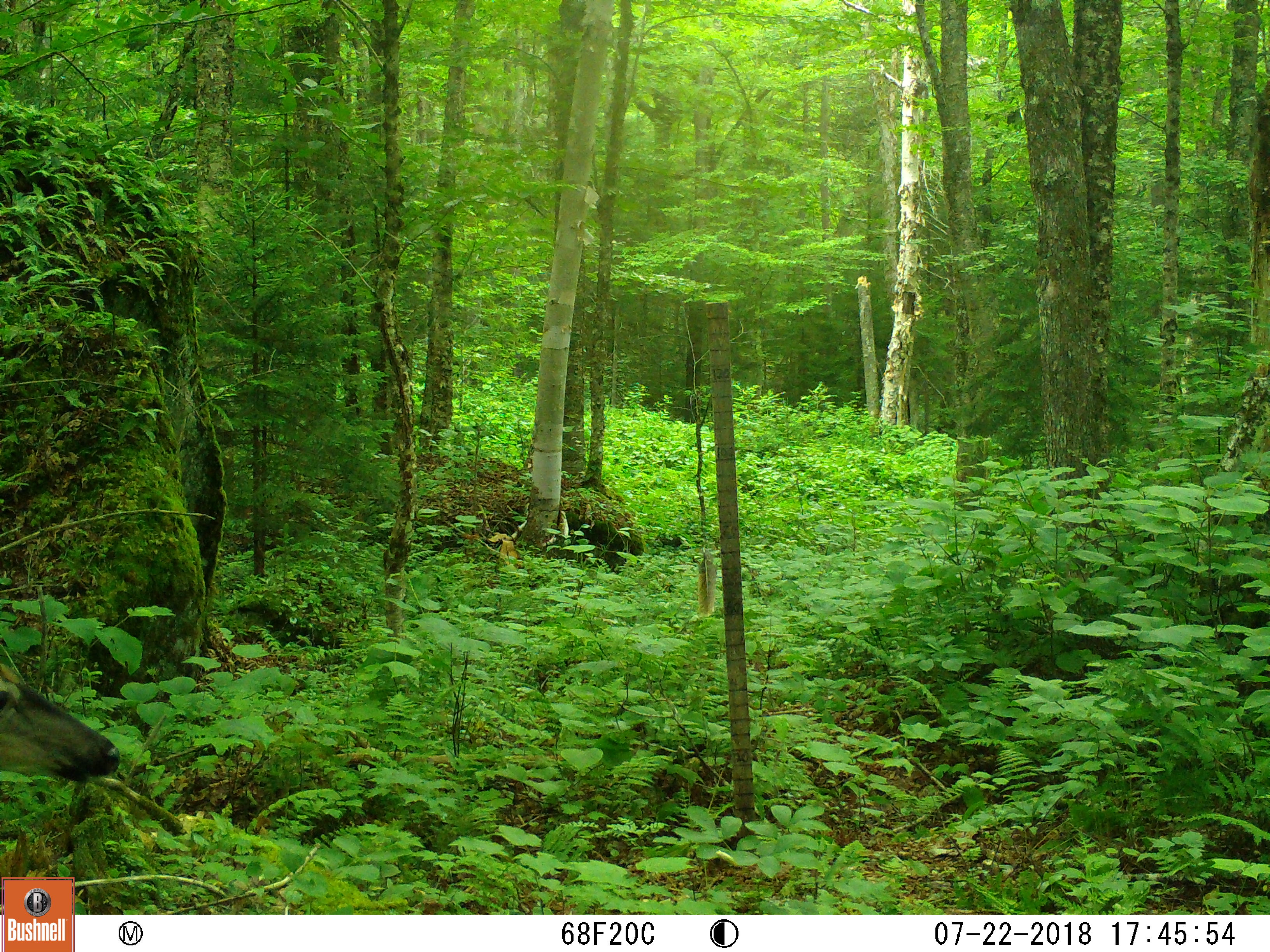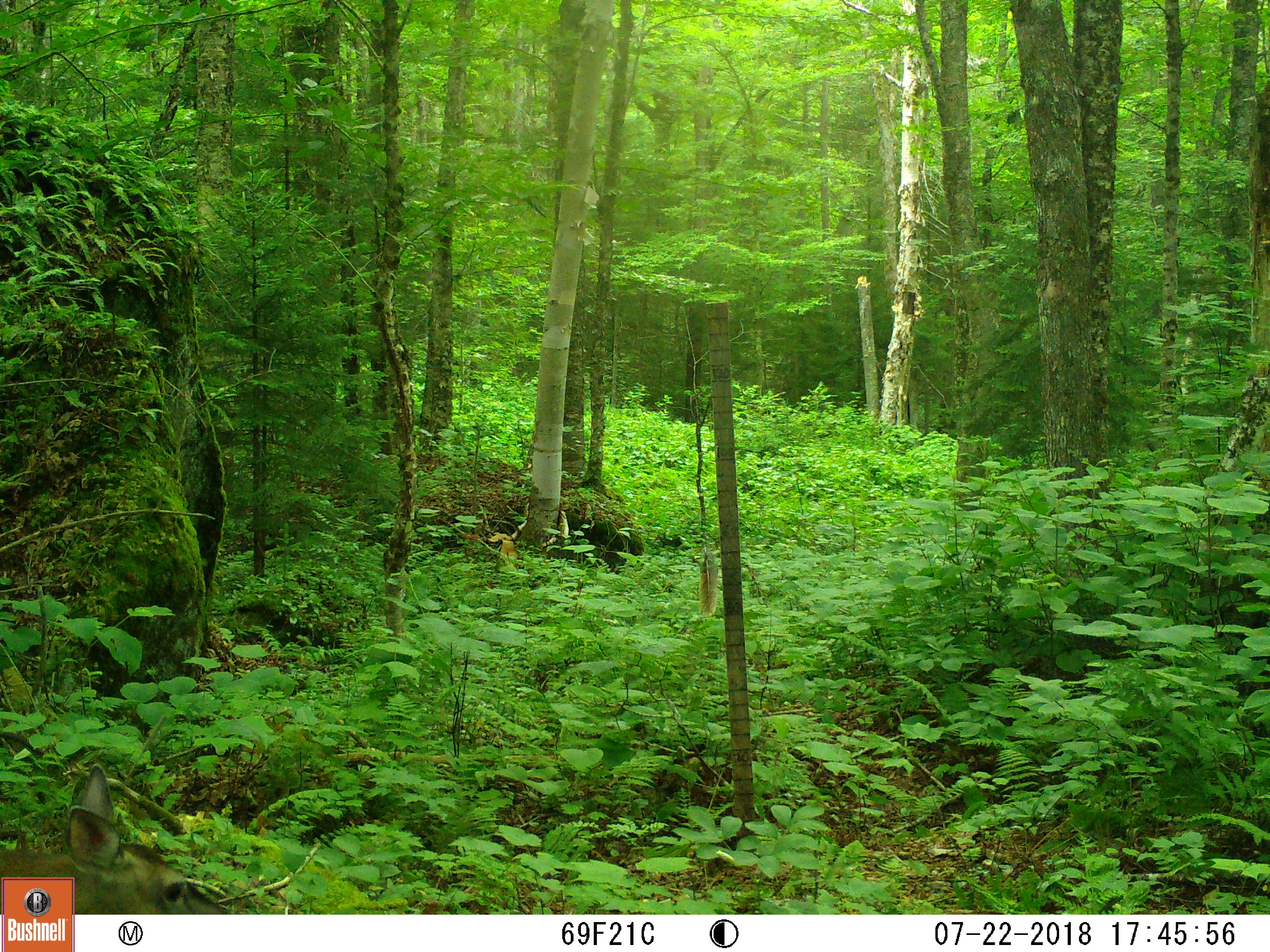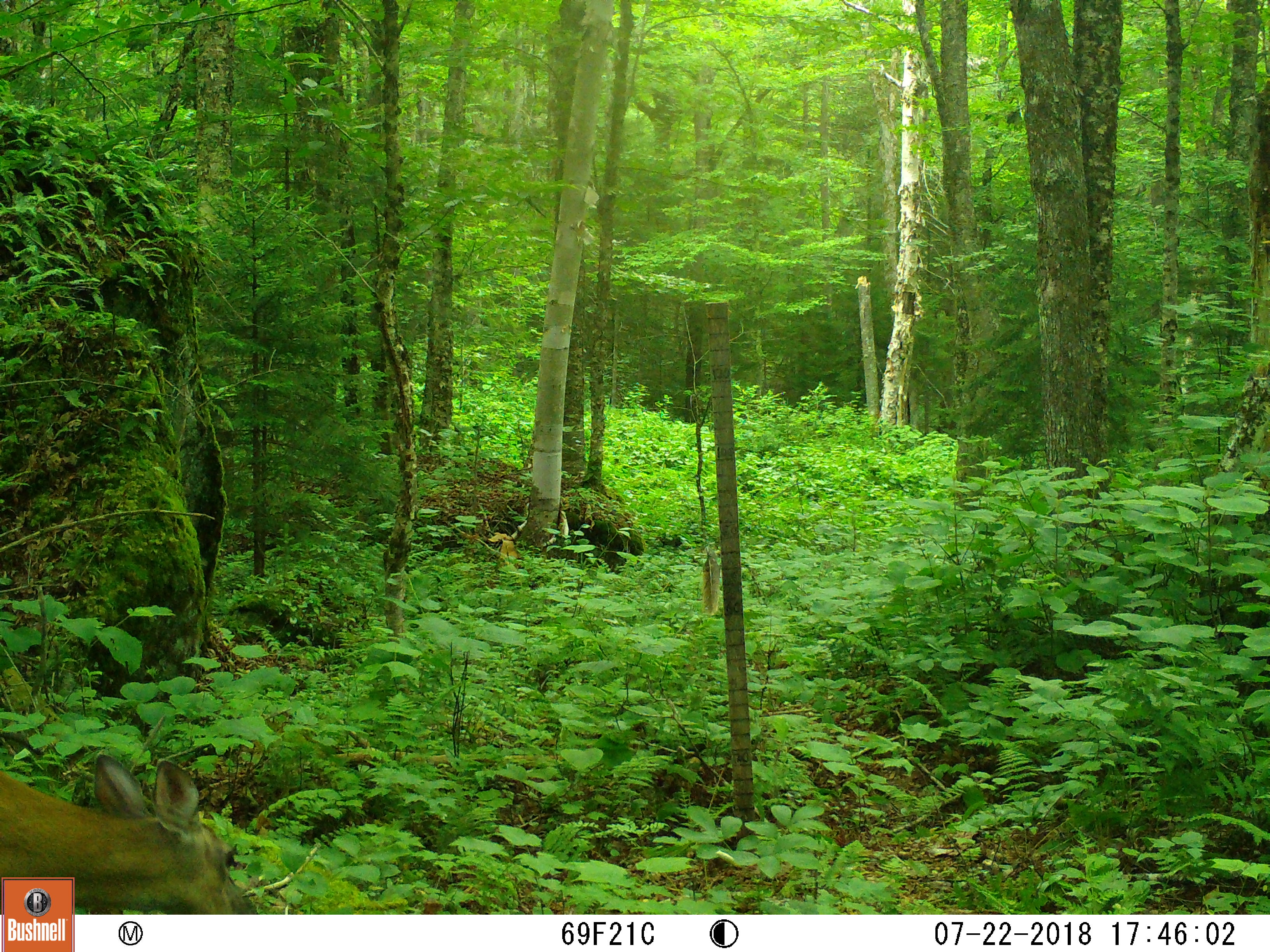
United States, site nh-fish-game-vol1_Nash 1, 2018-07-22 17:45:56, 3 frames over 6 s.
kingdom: Animalia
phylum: Chordata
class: Mammalia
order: Artiodactyla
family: Cervidae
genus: Odocoileus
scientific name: Odocoileus virginianus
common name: white-tailed deer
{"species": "white-tailed deer (Odocoileus virginianus)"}